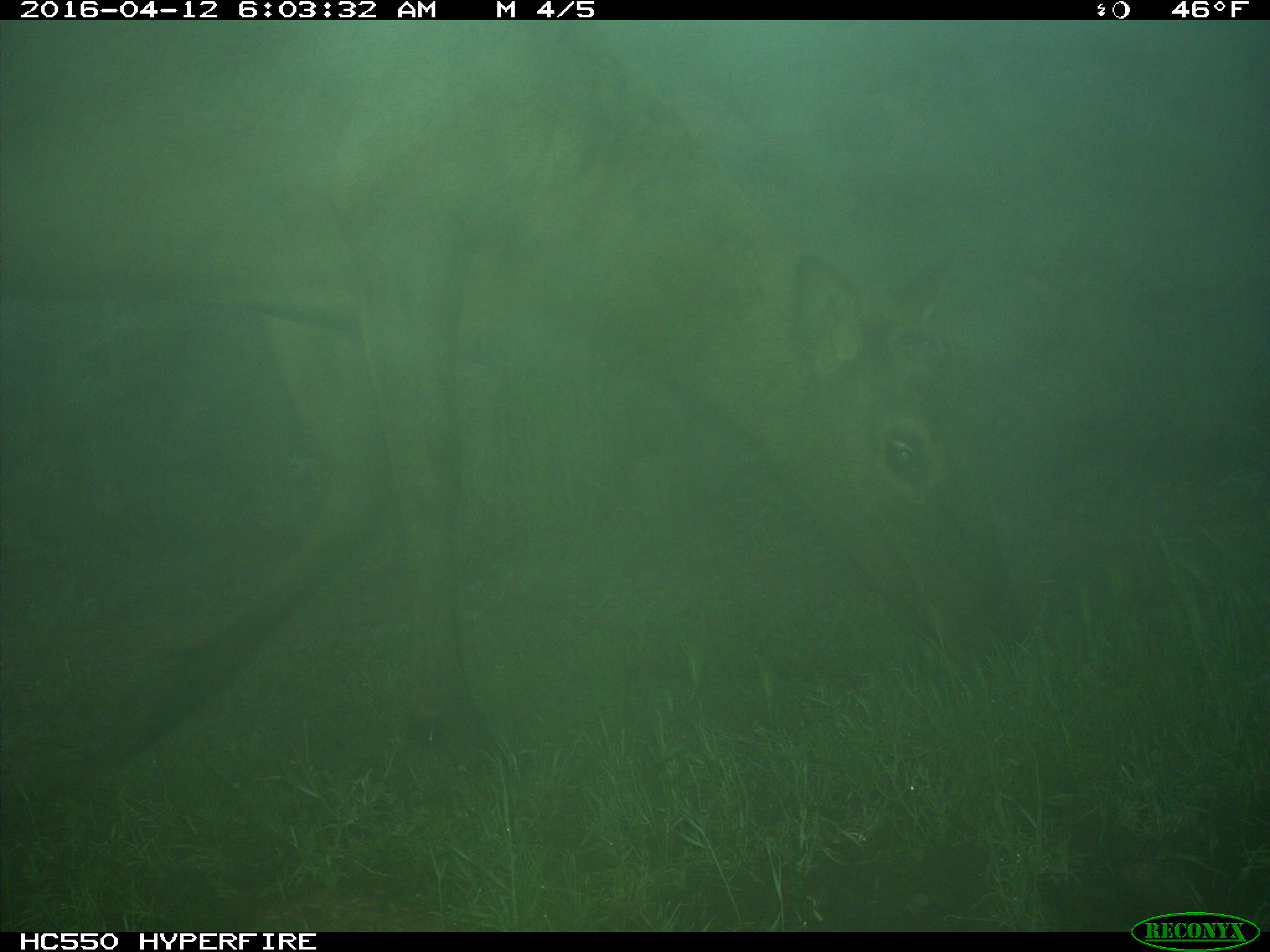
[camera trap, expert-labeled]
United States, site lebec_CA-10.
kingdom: Animalia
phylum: Chordata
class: Mammalia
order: Artiodactyla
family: Cervidae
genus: Cervus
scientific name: Cervus canadensis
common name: elk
Cervus canadensis (elk).